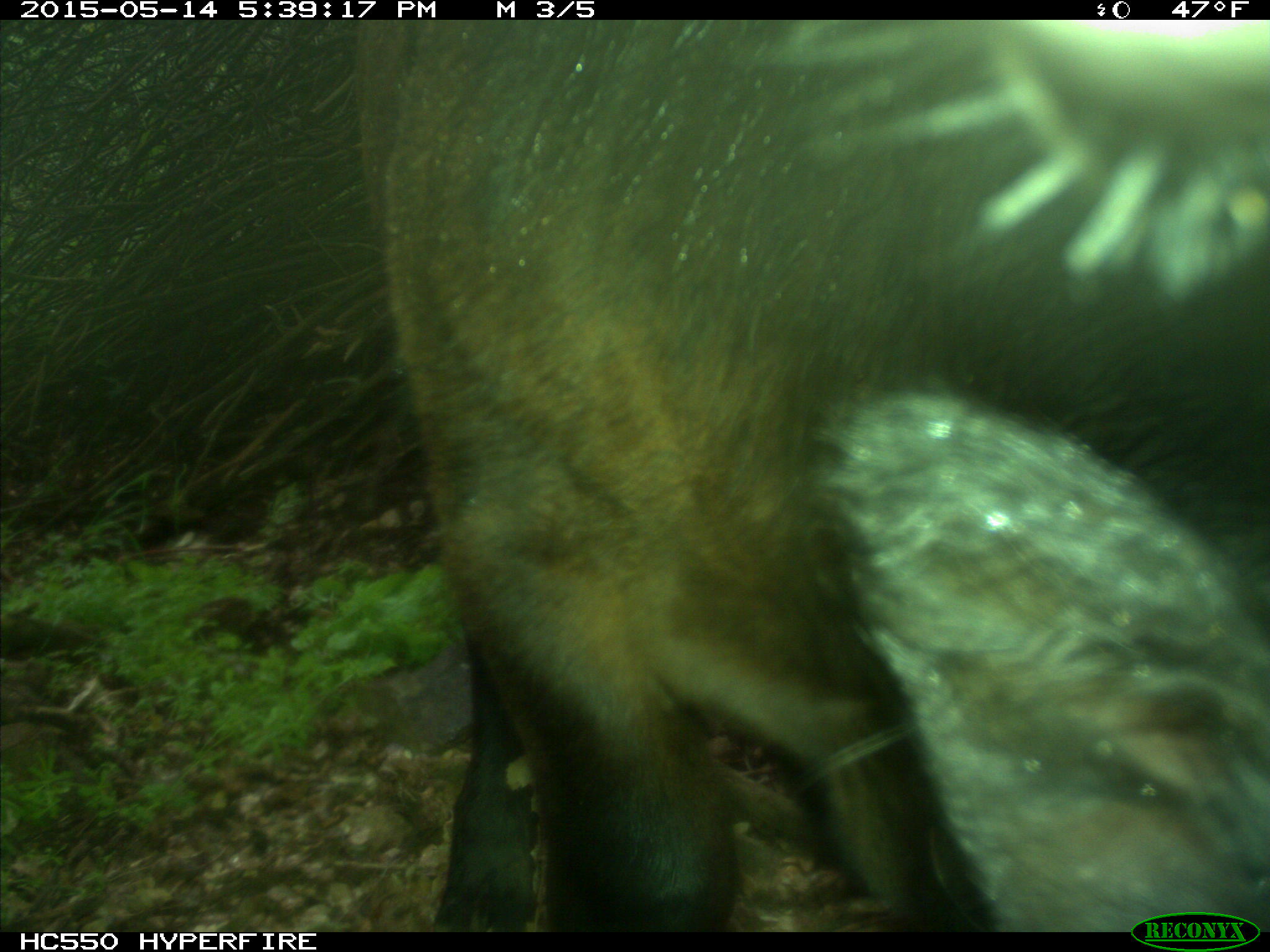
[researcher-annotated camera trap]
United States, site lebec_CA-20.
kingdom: Animalia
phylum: Chordata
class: Mammalia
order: Artiodactyla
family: Bovidae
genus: Bos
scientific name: Bos taurus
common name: domestic cow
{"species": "Bos taurus (domestic cow)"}